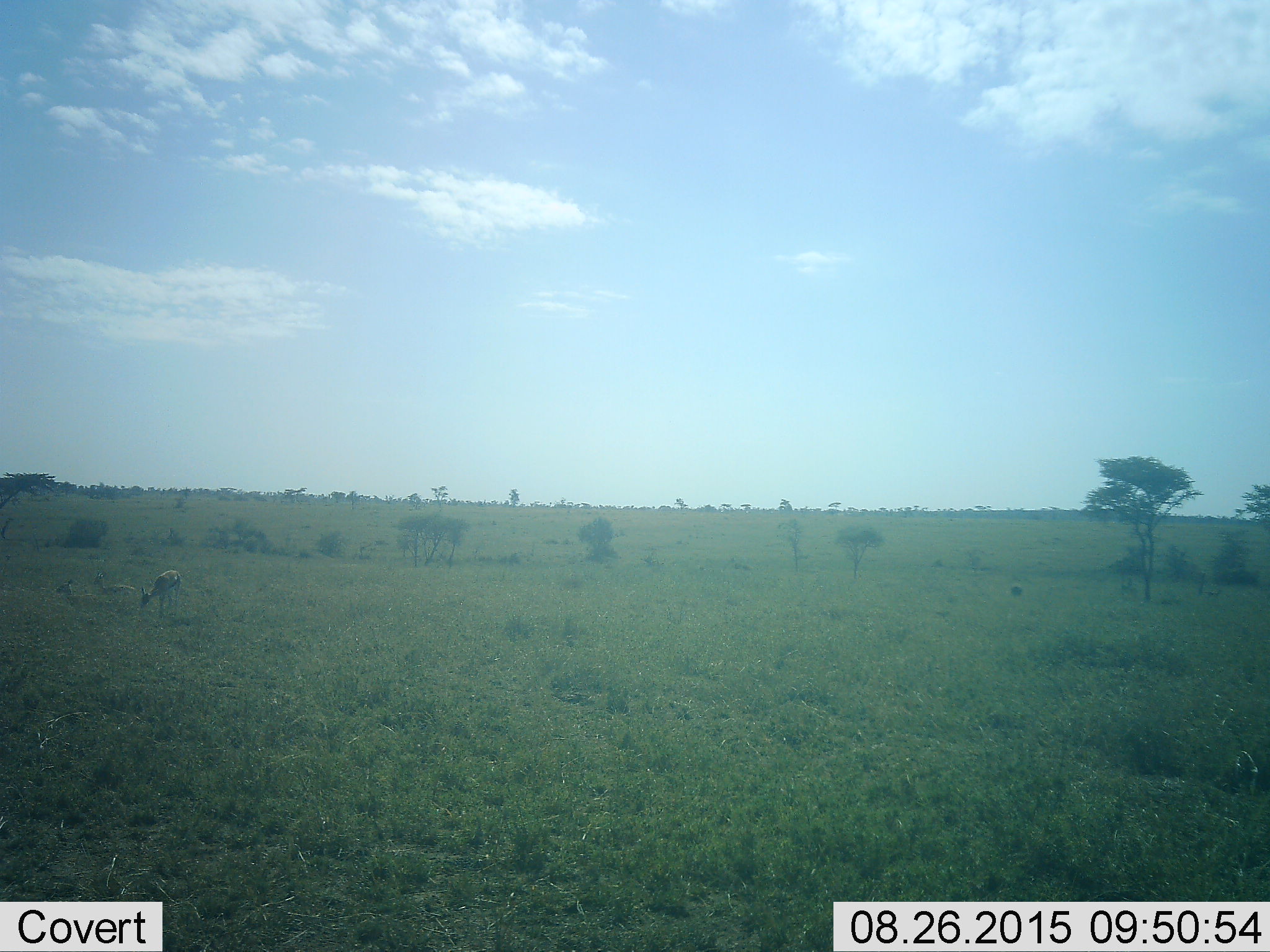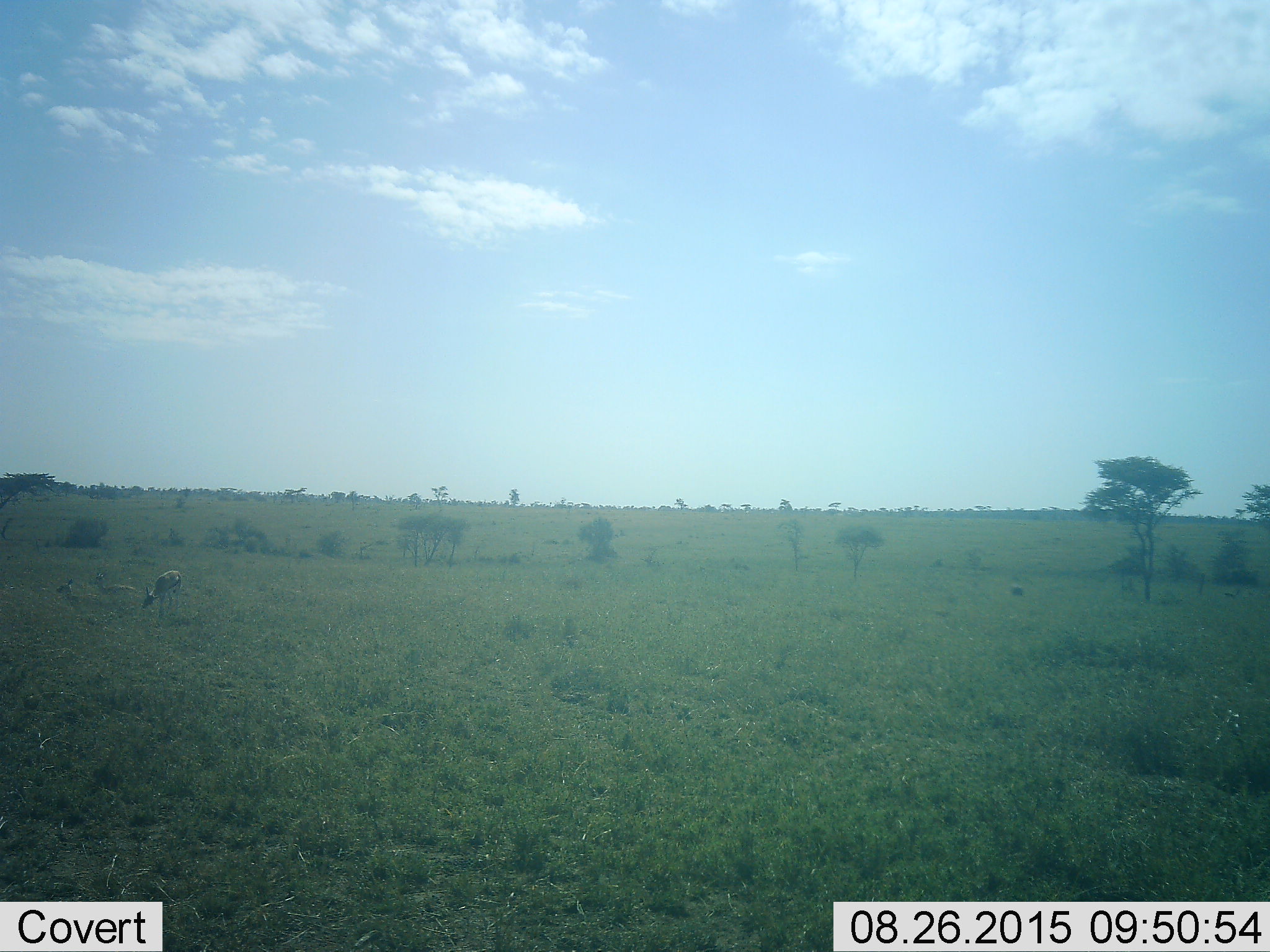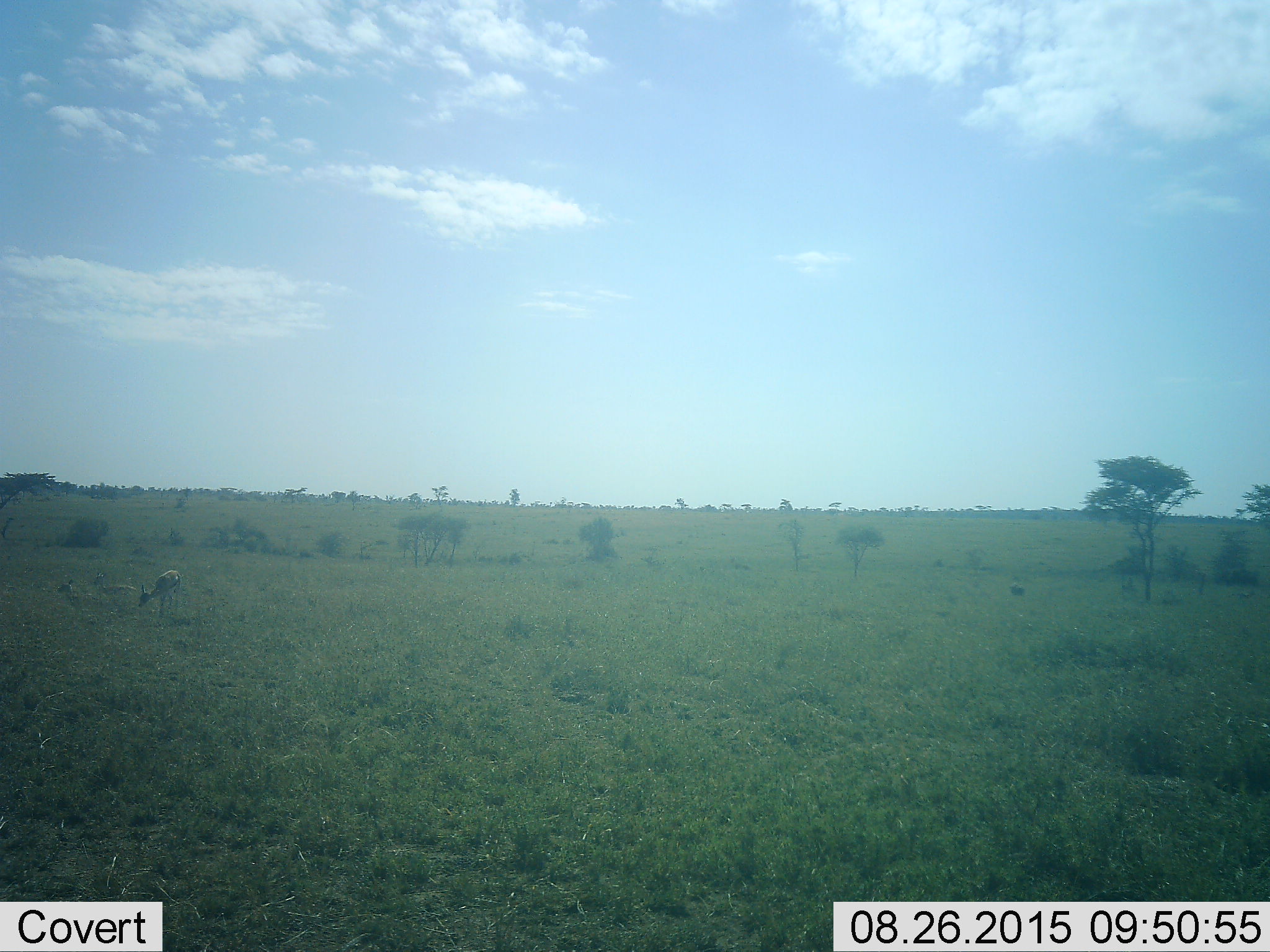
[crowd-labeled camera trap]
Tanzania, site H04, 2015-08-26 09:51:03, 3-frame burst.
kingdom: Animalia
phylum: Chordata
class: Mammalia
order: Artiodactyla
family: Bovidae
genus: Eudorcas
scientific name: Eudorcas thomsonii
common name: thomson's gazelle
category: gazellethomsons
Gazellethomsons (thomson's gazelle) (Eudorcas thomsonii), count 2. Behavior (volunteer vote fractions): standing 40%, resting 40%, moving 0%, interacting 0%. Young present (vote fraction): 0%. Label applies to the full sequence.